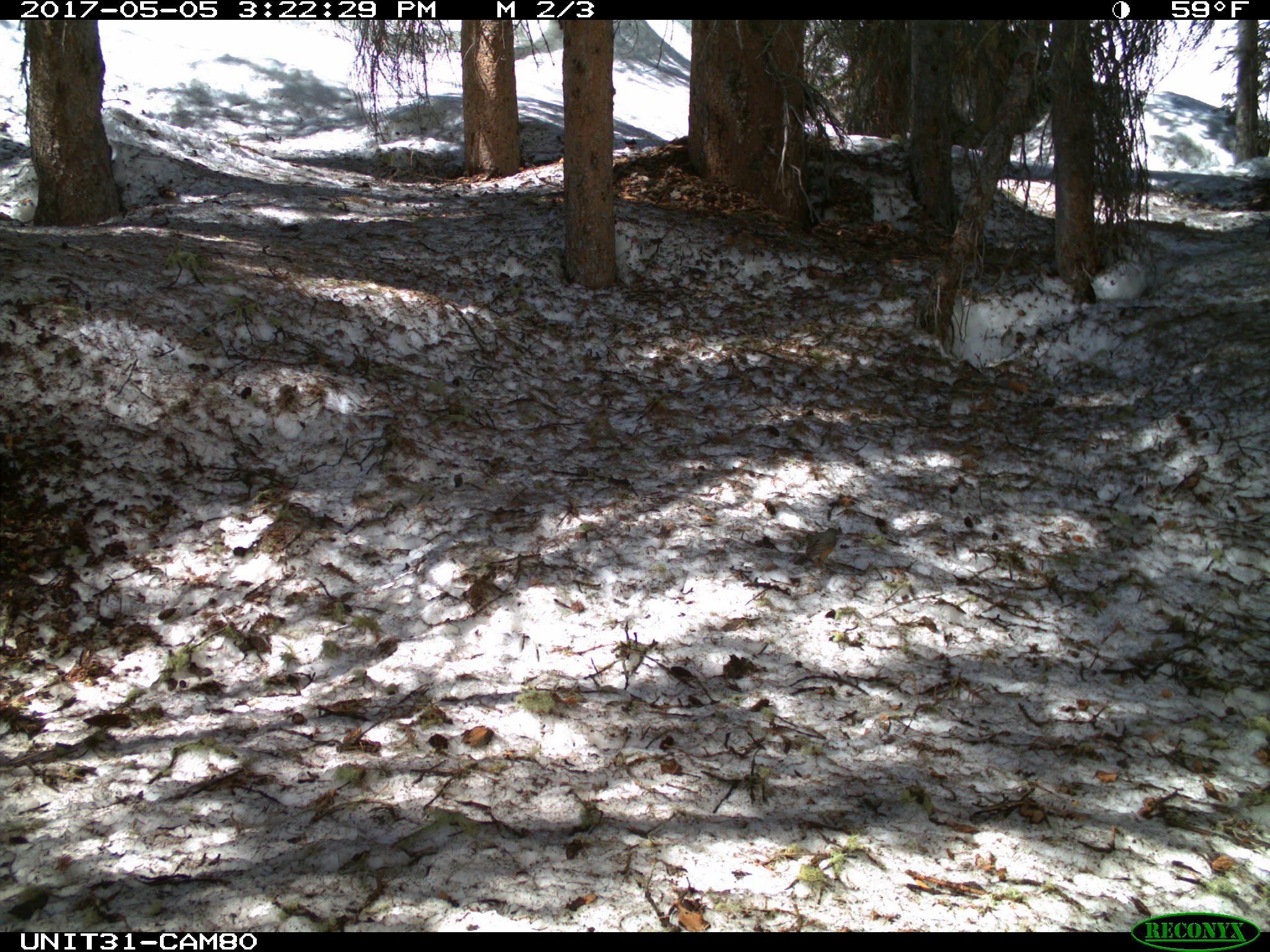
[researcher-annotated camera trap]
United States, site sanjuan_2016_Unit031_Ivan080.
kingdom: Animalia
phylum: Chordata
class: Aves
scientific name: Aves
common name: birds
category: unidentified bird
Unidentified bird (birds) (Aves).